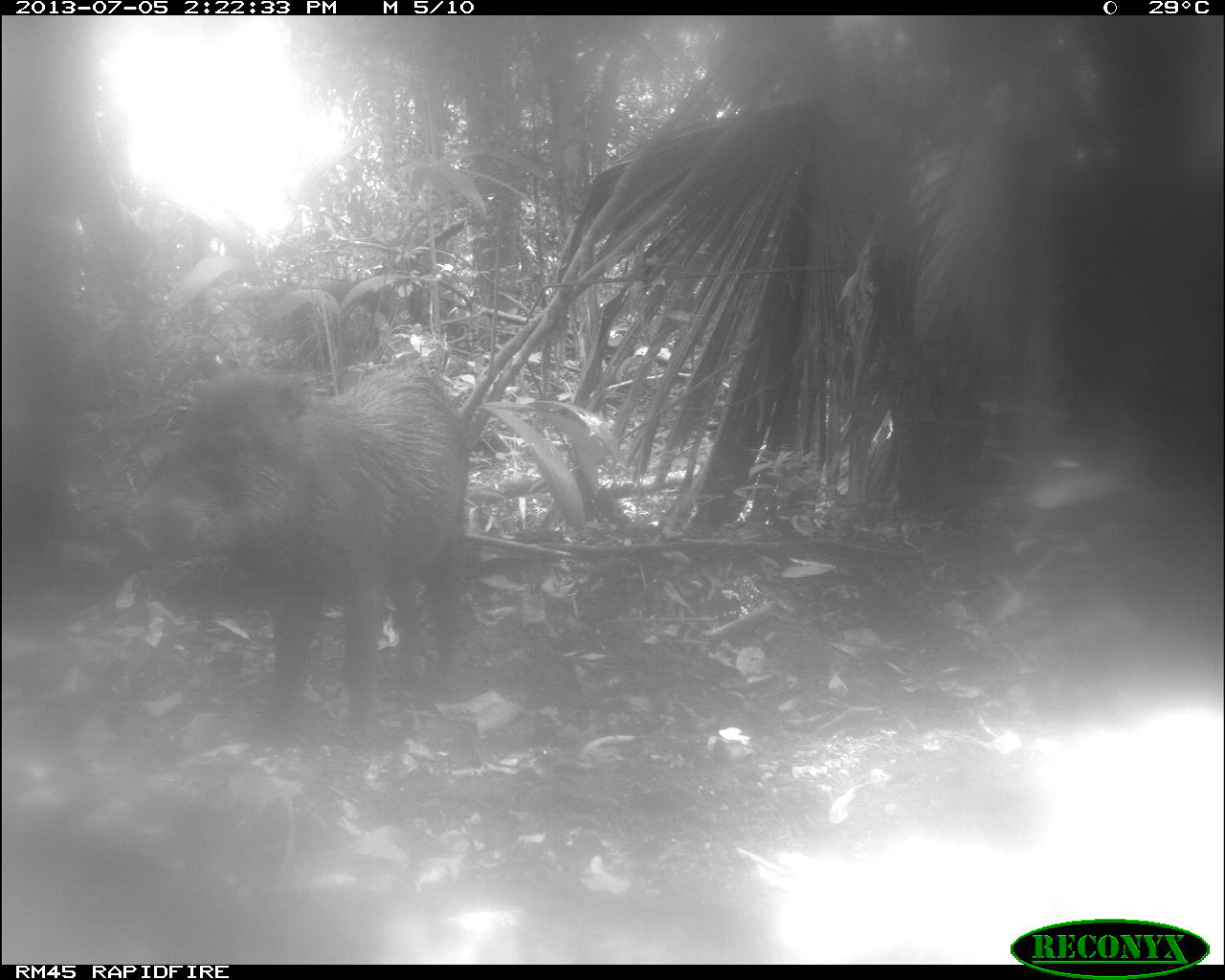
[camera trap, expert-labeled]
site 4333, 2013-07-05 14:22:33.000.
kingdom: Animalia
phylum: Chordata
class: Mammalia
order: Artiodactyla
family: Tayassuidae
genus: Tayassu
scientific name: Tayassu pecari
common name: white-lipped peccary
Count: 3.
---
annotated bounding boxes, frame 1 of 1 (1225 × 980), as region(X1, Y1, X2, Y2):
tayassu pecari: region(102, 356, 471, 756)